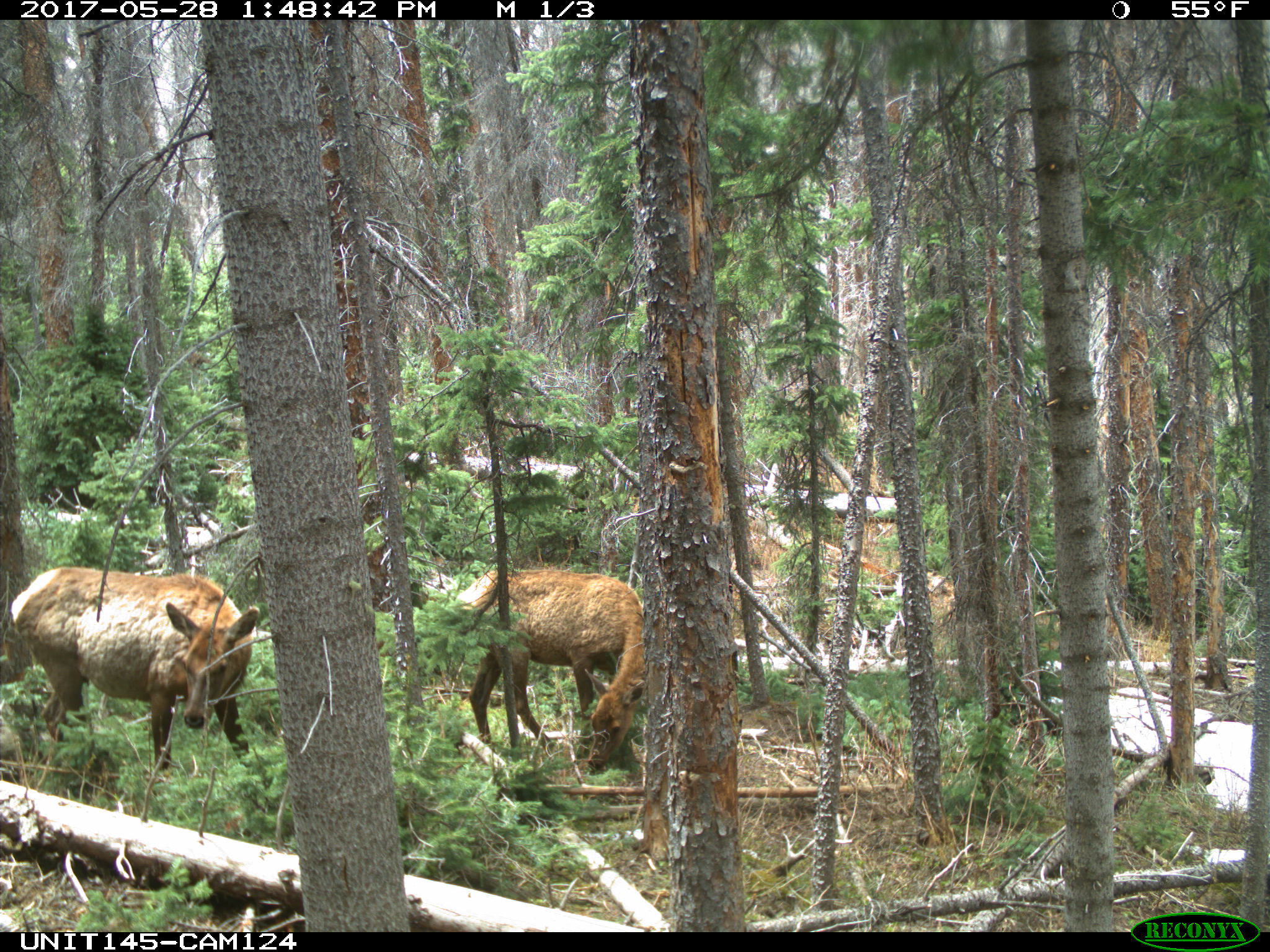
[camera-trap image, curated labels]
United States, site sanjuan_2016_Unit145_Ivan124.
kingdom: Animalia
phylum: Chordata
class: Mammalia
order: Artiodactyla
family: Cervidae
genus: Cervus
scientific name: Cervus elaphus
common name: red deer